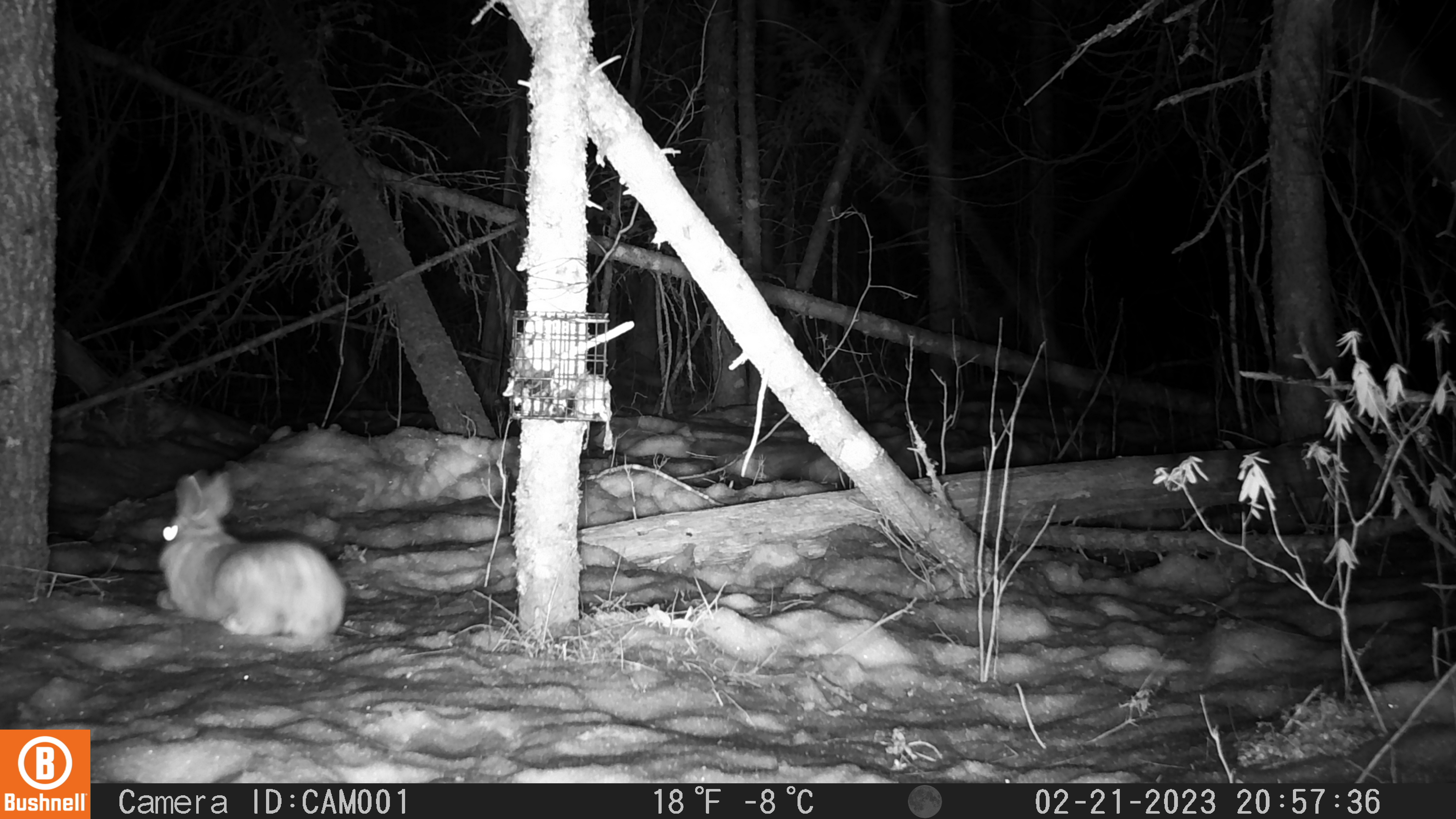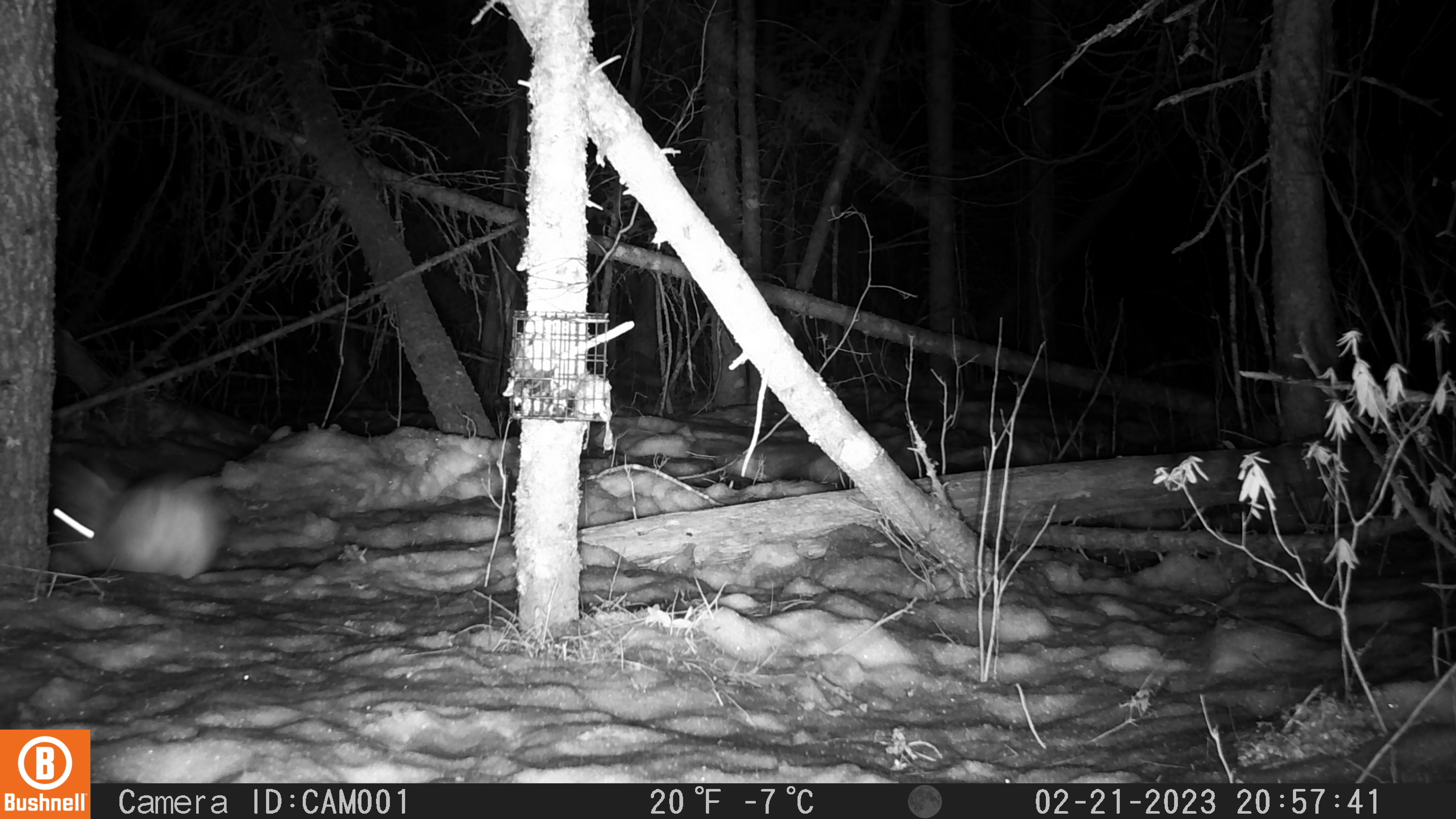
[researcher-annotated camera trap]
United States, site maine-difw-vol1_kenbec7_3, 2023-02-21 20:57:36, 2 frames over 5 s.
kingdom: Animalia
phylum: Chordata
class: Mammalia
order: Lagomorpha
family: Leporidae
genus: Lepus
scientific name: Lepus americanus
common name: snowshoe hare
Snowshoe hare (Lepus americanus).